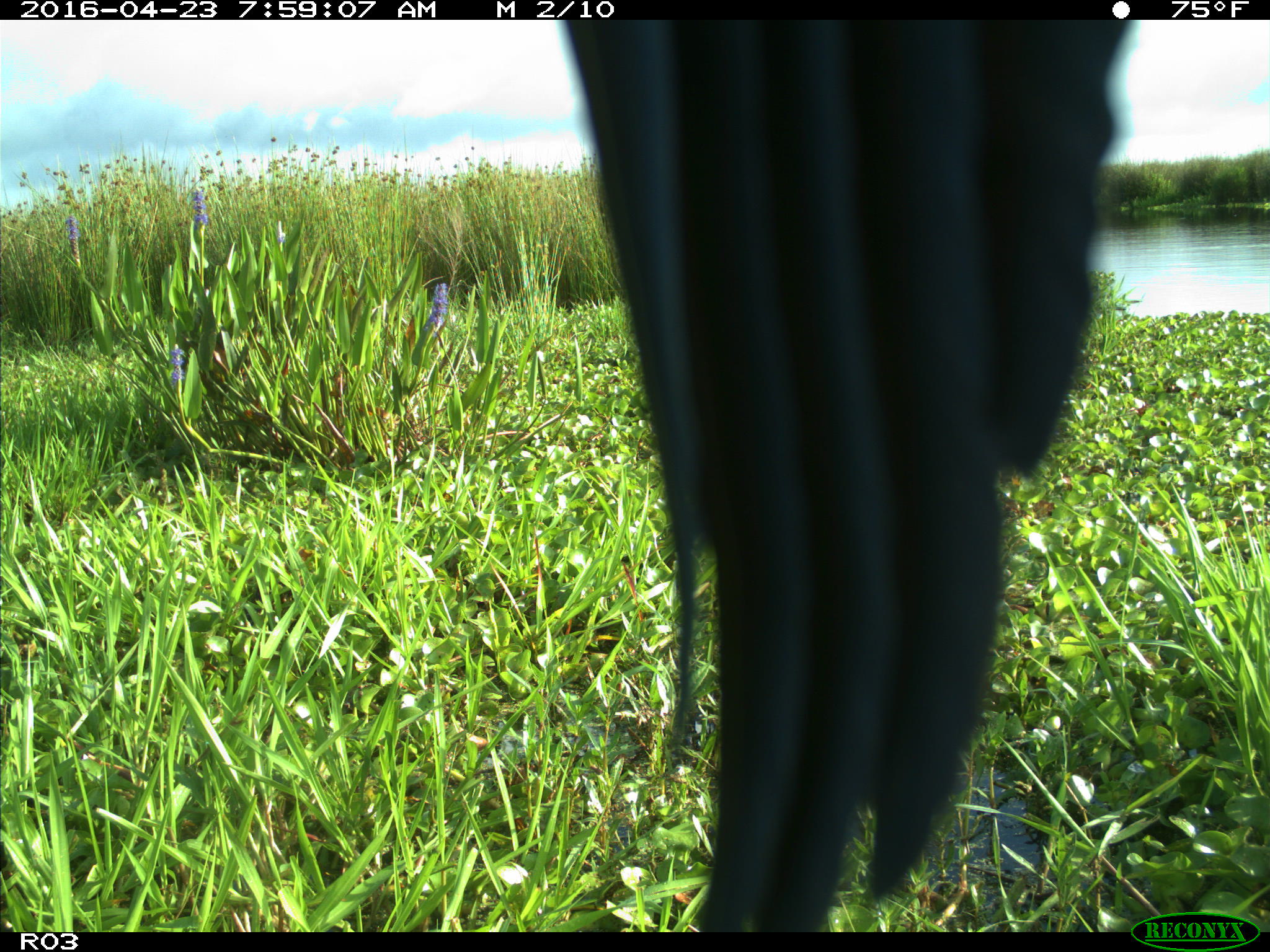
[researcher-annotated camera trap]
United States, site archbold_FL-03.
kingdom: Animalia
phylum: Chordata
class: Aves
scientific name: Aves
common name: birds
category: unidentified bird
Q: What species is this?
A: Unidentified bird (birds) (Aves).